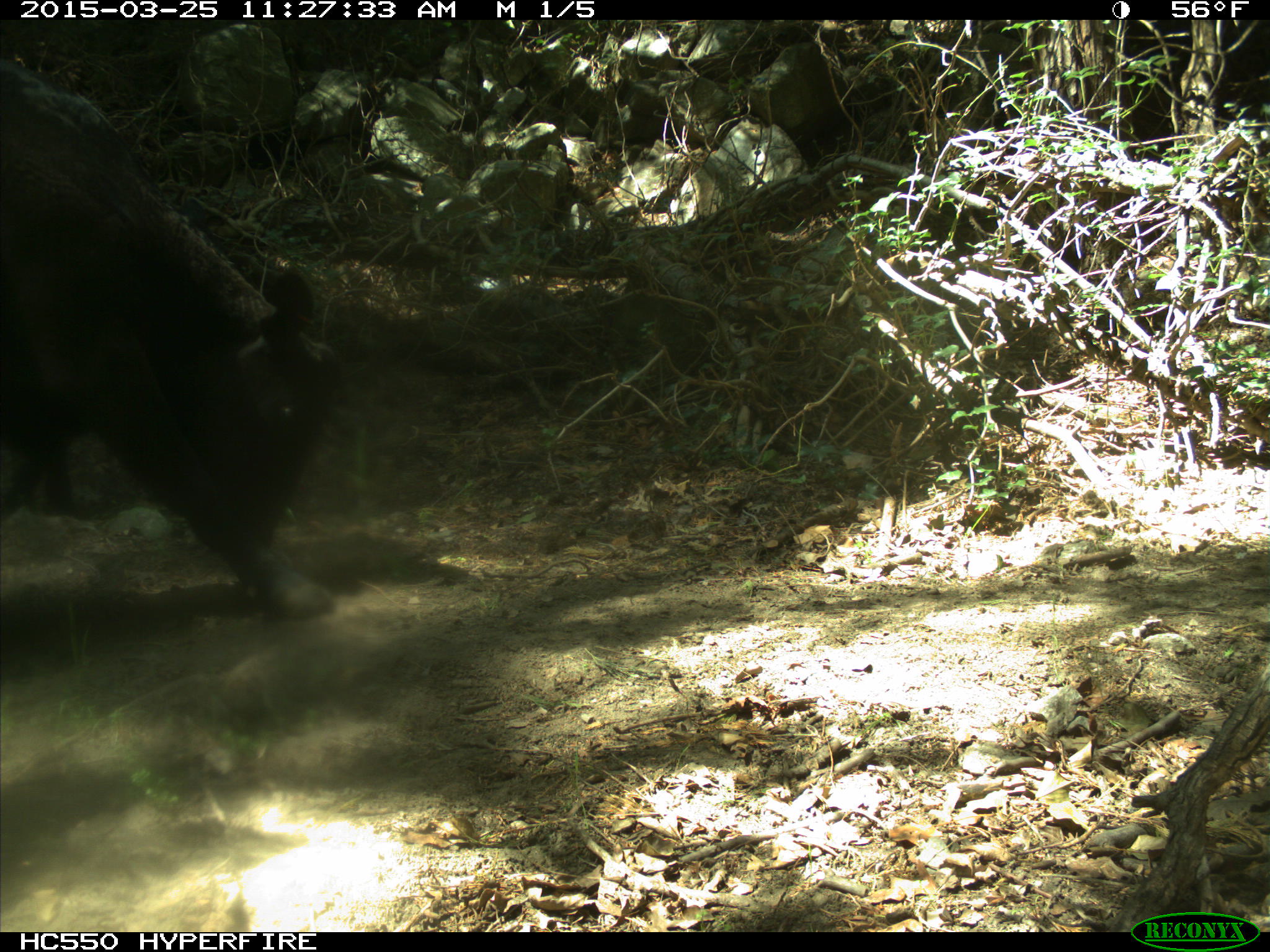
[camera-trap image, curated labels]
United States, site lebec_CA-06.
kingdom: Animalia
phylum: Chordata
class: Mammalia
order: Artiodactyla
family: Bovidae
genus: Bos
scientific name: Bos taurus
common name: domestic cow